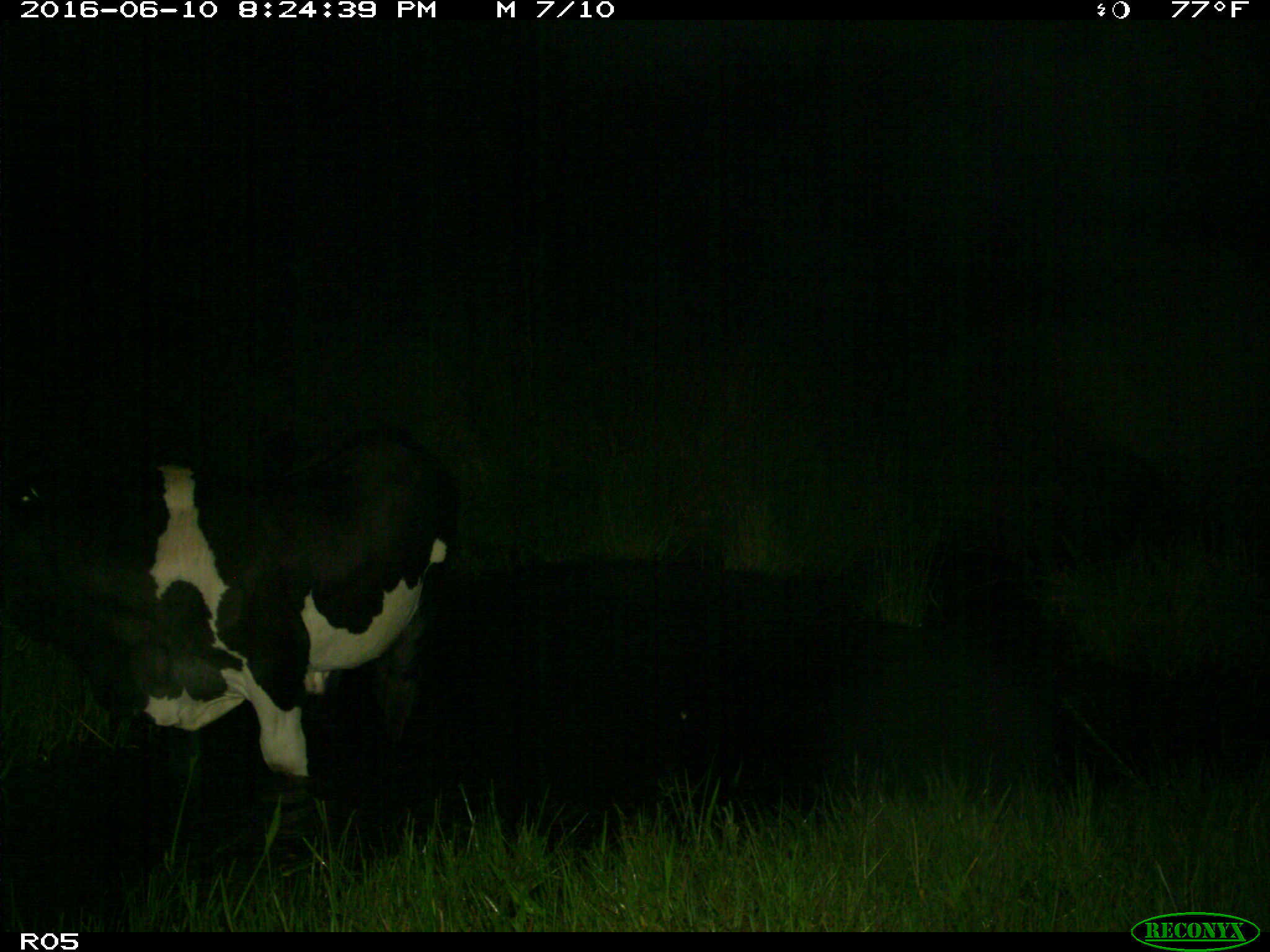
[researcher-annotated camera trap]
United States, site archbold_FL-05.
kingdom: Animalia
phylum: Chordata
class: Mammalia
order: Artiodactyla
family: Bovidae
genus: Bos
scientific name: Bos taurus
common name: domestic cow